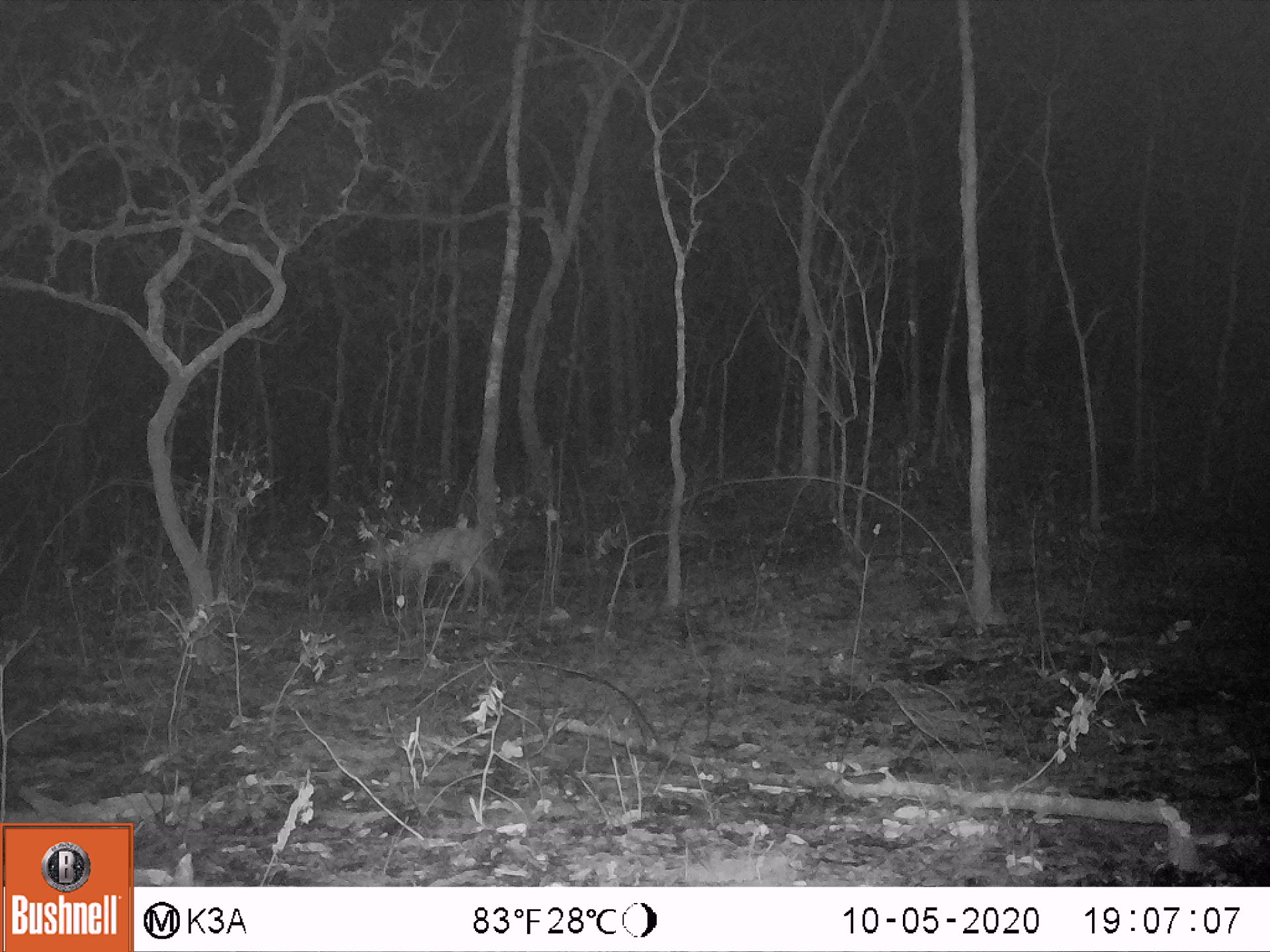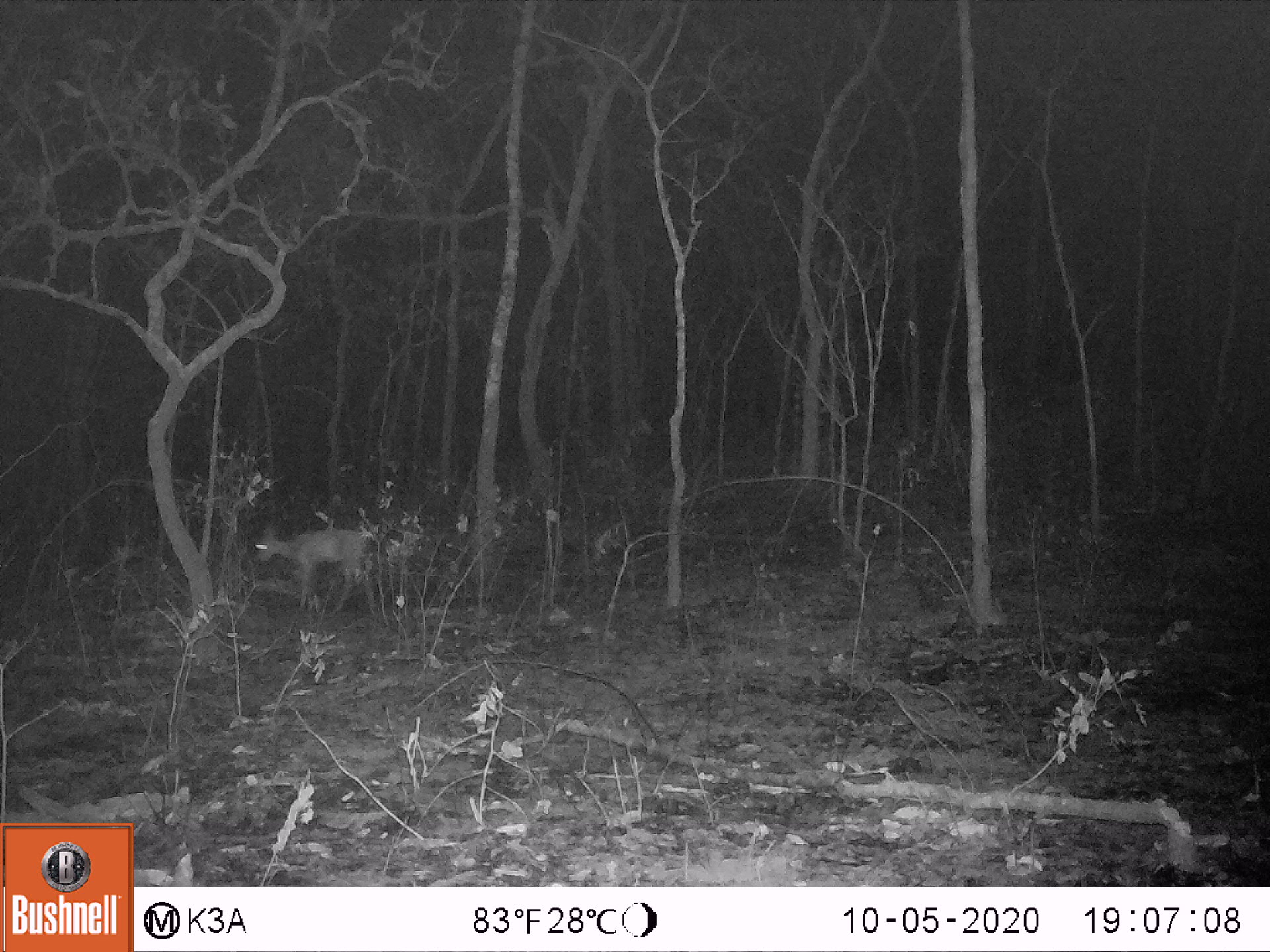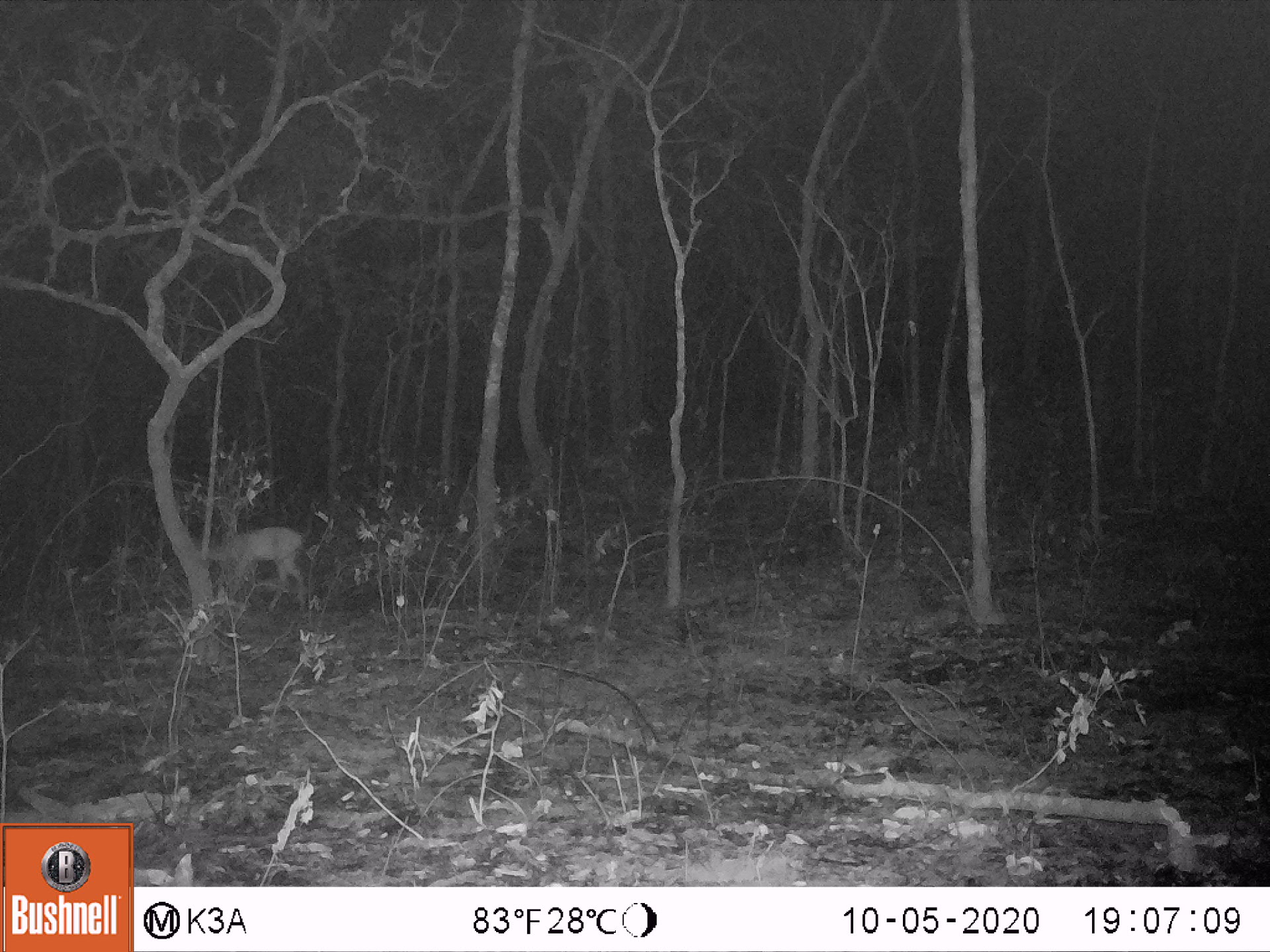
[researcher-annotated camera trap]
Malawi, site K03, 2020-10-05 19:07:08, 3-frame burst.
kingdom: Animalia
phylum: Chordata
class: Mammalia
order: Artiodactyla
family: Bovidae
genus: Sylvicapra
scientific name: Sylvicapra grimmia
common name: common duiker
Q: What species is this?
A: Common duiker (Sylvicapra grimmia).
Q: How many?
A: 1.